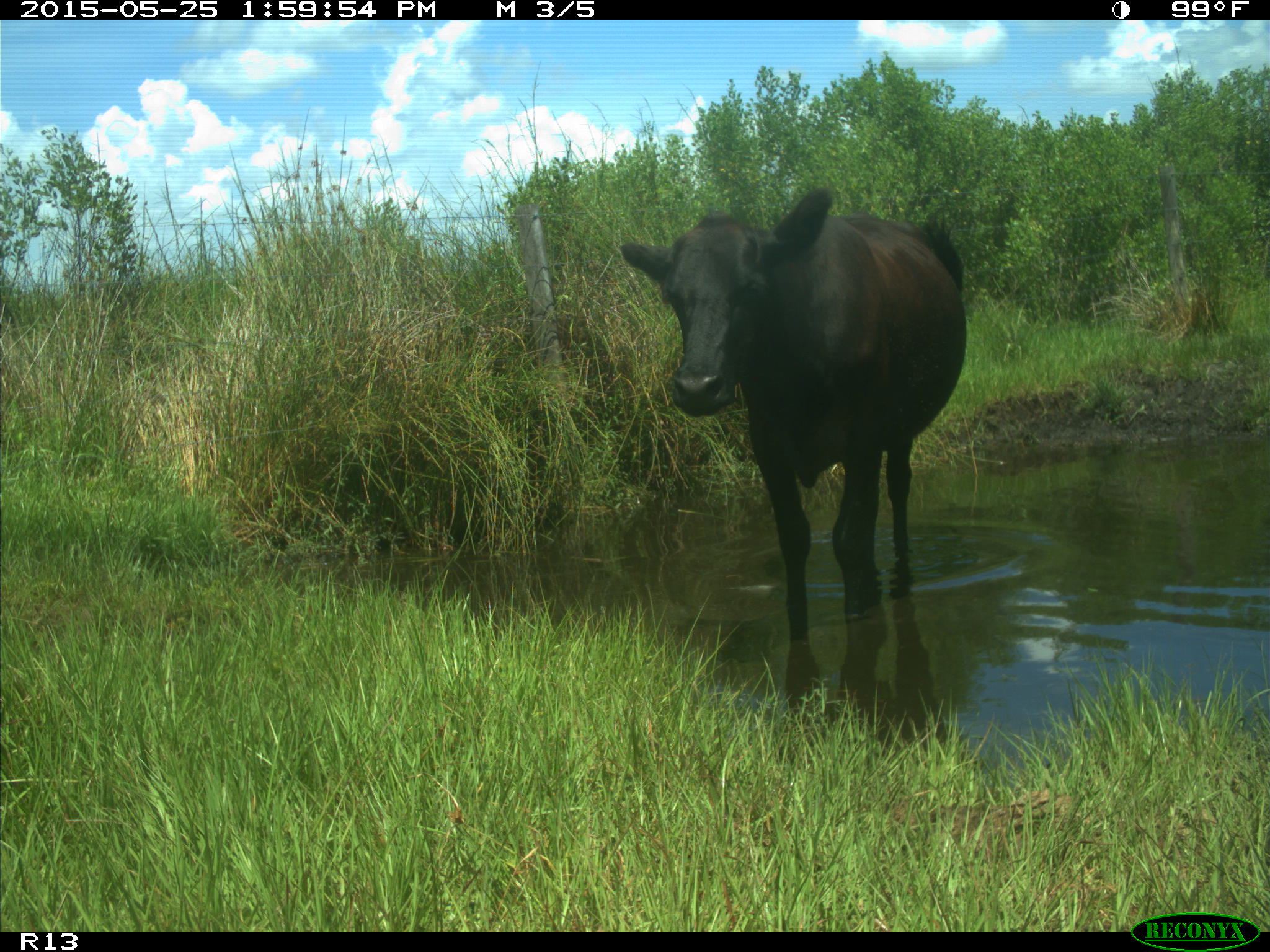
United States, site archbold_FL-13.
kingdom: Animalia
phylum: Chordata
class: Mammalia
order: Artiodactyla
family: Bovidae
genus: Bos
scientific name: Bos taurus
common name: domestic cow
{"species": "Bos taurus (domestic cow)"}